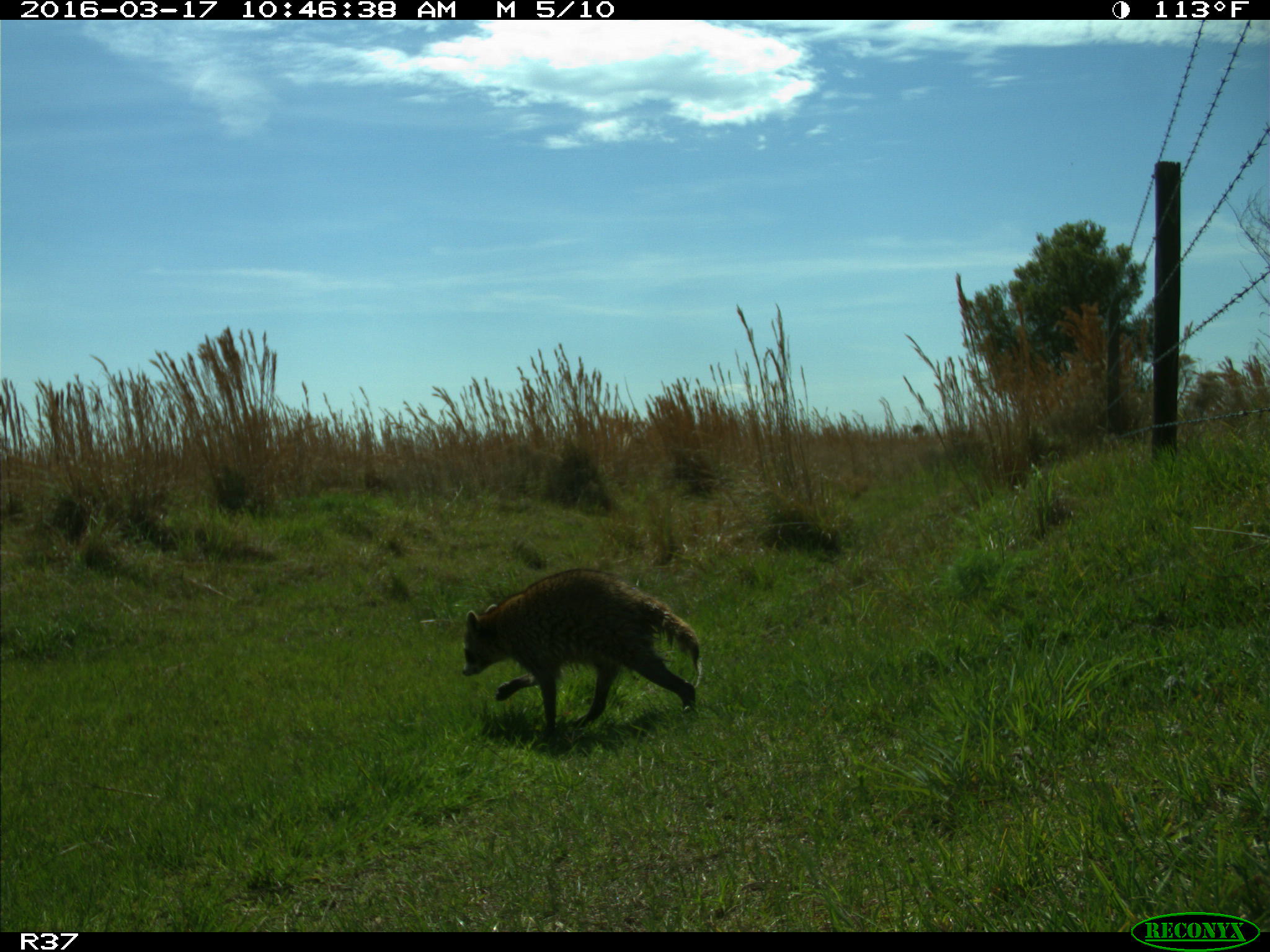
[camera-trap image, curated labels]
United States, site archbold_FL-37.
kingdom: Animalia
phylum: Chordata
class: Mammalia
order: Carnivora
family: Procyonidae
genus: Procyon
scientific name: Procyon lotor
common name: common raccoon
Procyon lotor (common raccoon).